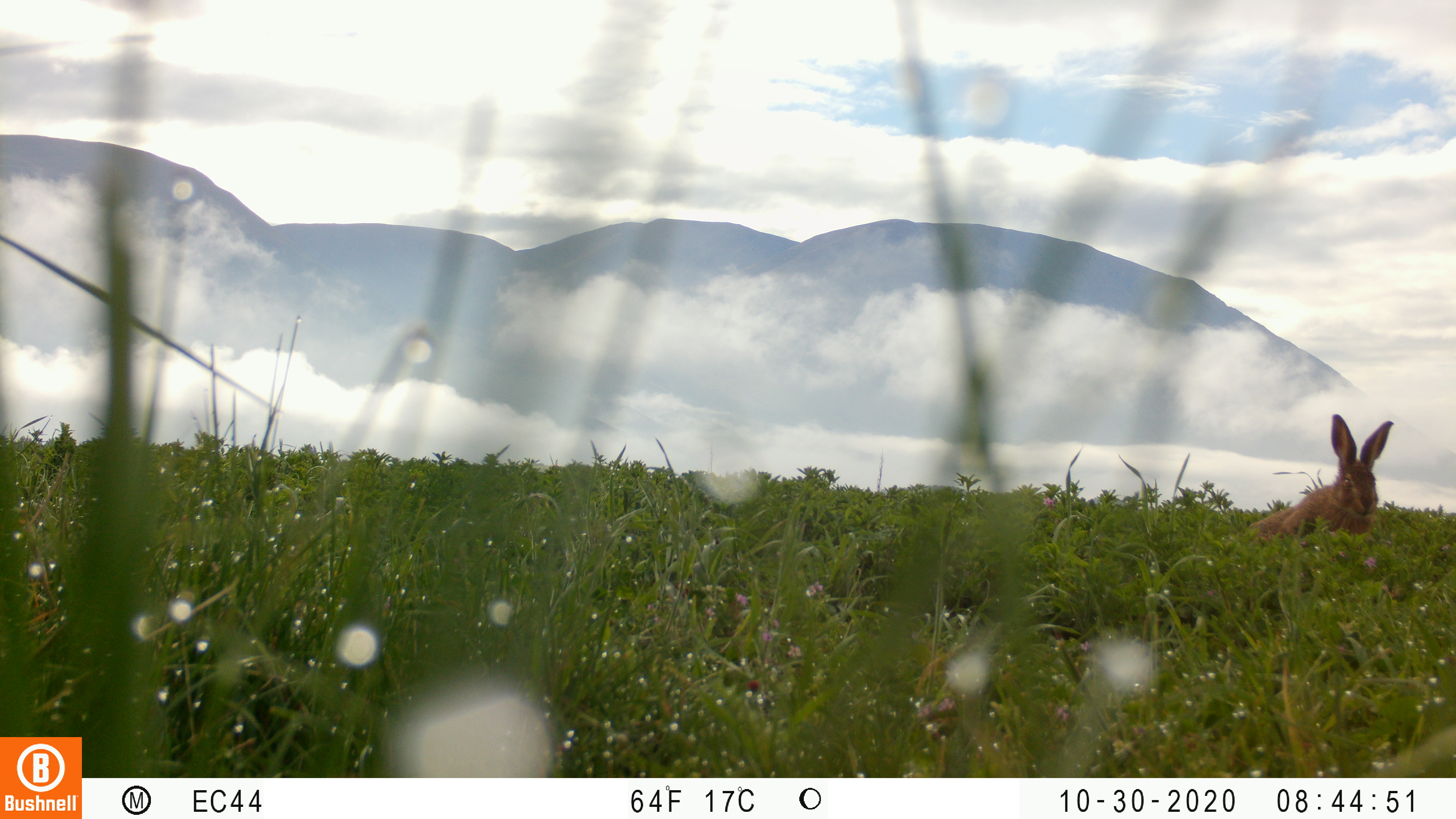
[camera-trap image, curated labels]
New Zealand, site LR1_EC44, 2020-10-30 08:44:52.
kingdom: Animalia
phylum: Chordata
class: Mammalia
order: Lagomorpha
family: Leporidae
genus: Lepus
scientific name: Lepus europaeus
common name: brown hare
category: hare